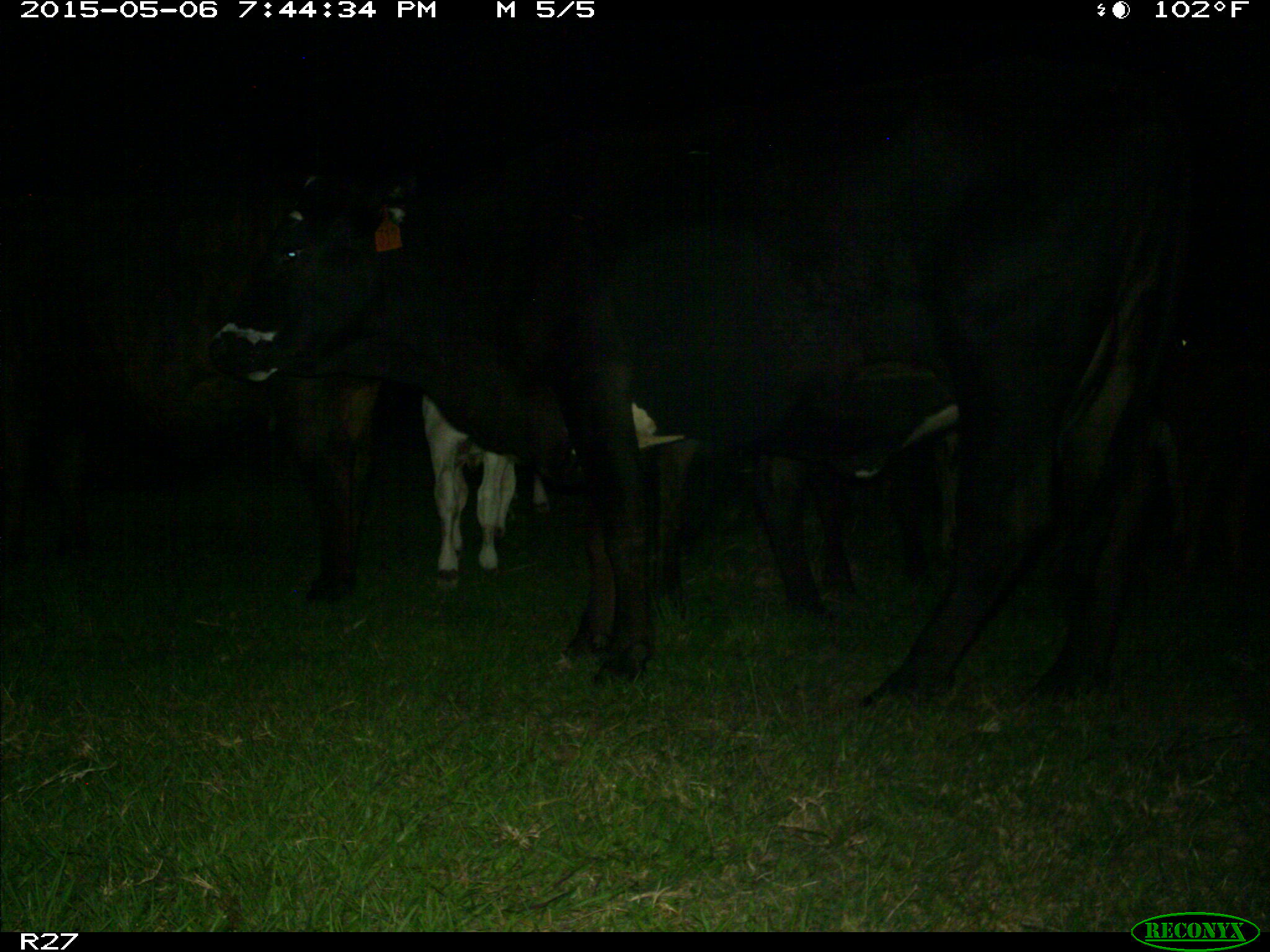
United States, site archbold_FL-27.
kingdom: Animalia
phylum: Chordata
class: Mammalia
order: Artiodactyla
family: Bovidae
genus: Bos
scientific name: Bos taurus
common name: domestic cow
Bos taurus (domestic cow).